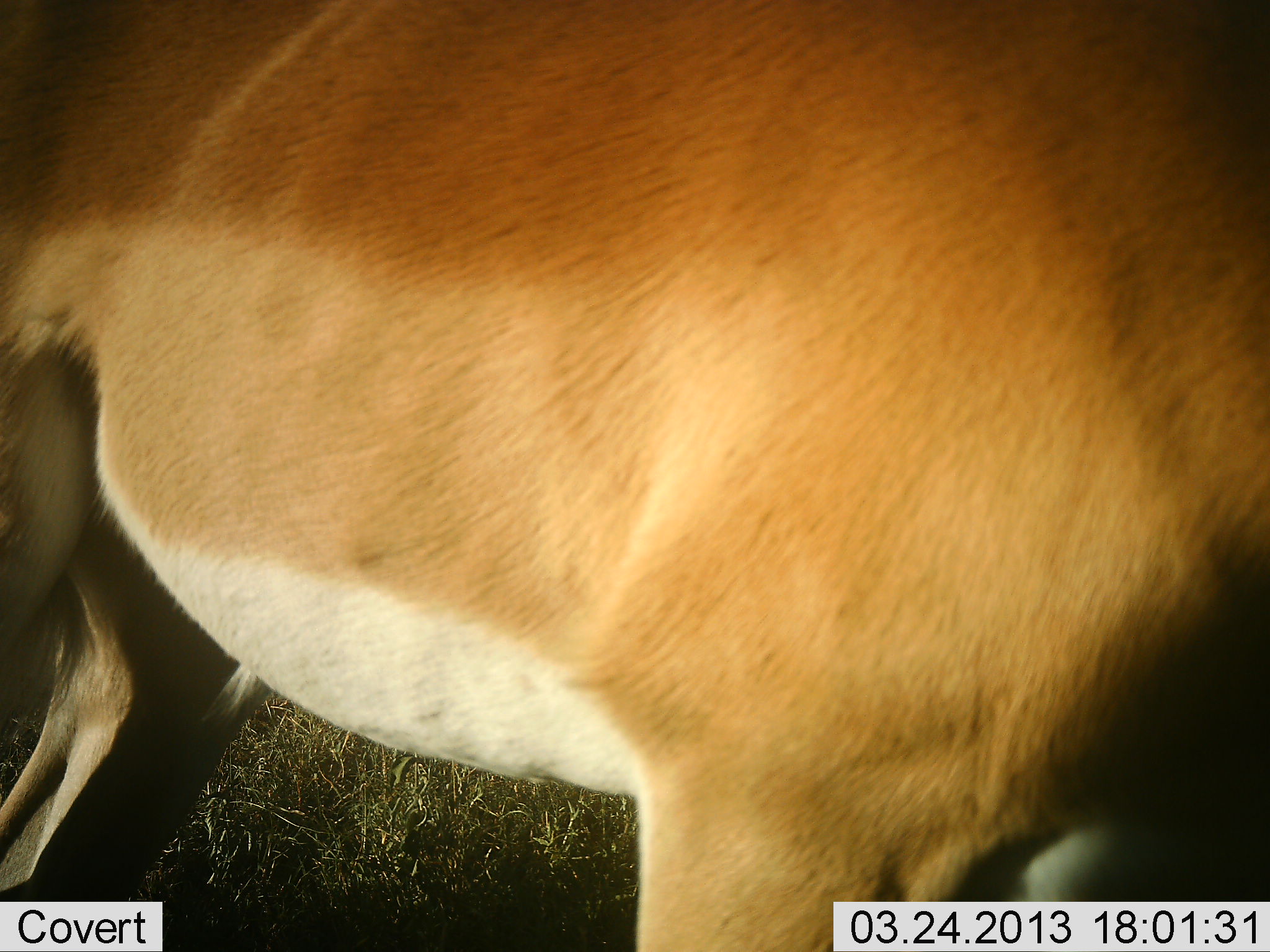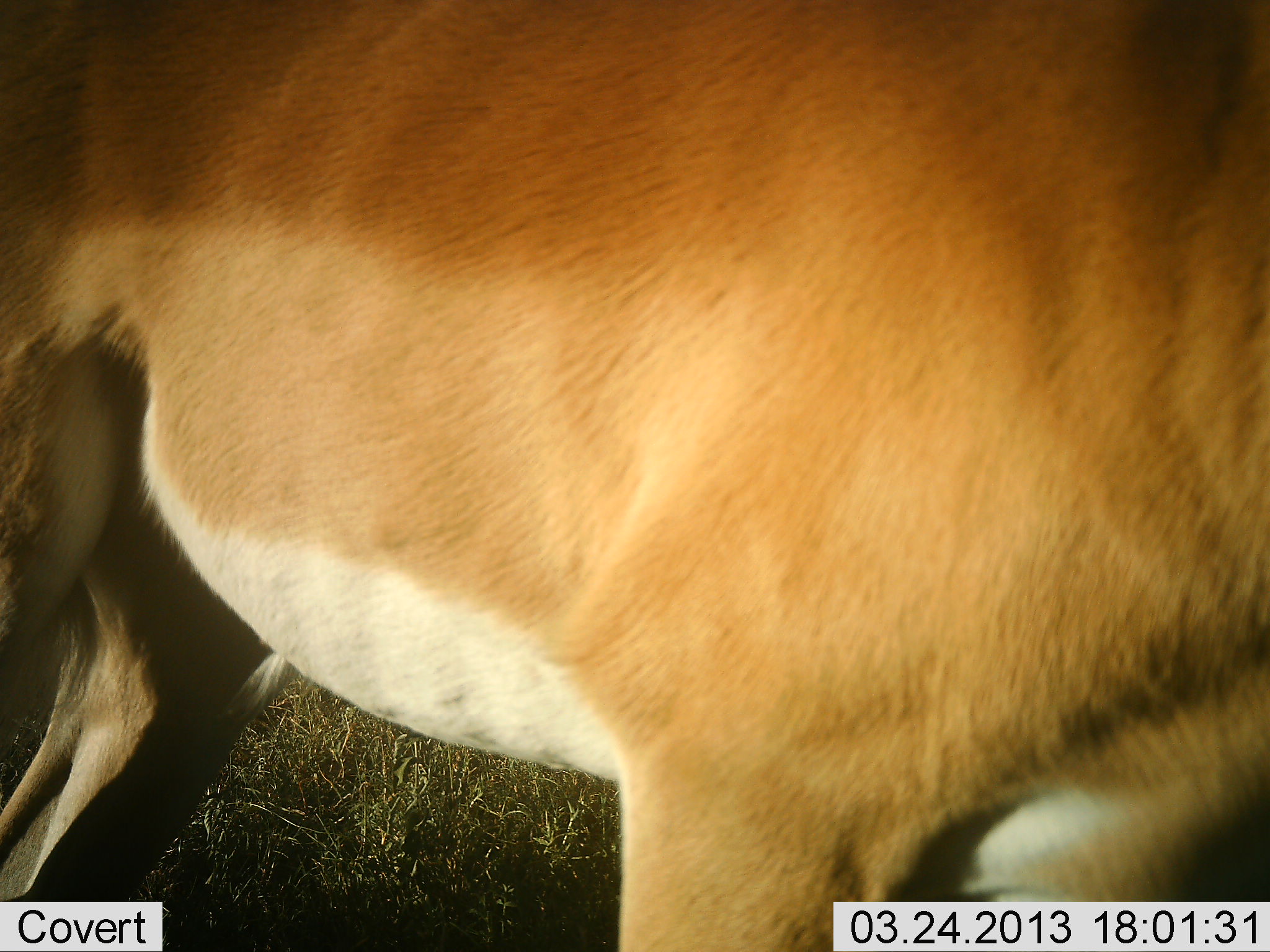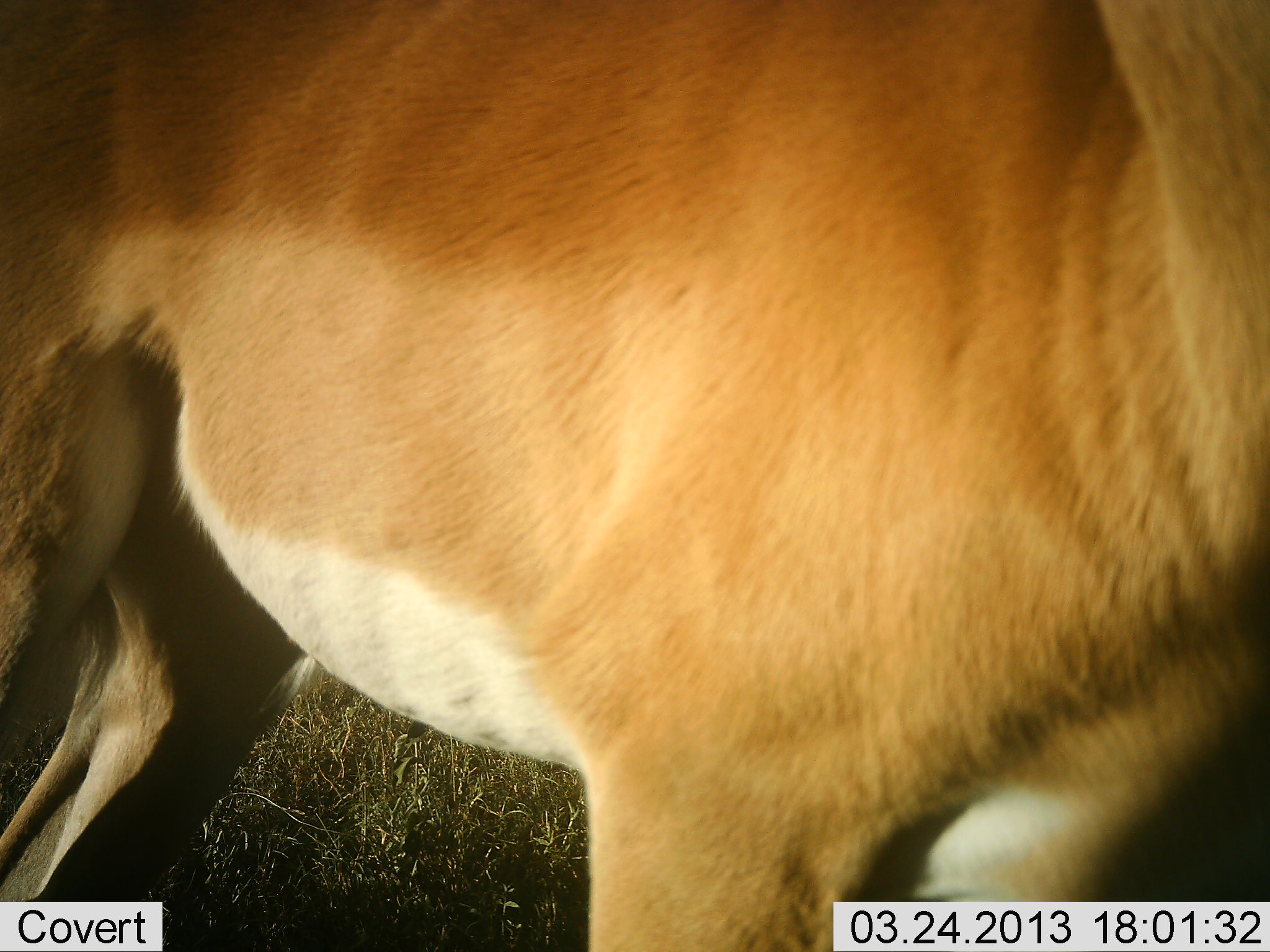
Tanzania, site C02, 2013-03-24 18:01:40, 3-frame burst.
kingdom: Animalia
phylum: Chordata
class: Mammalia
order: Artiodactyla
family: Bovidae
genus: Nanger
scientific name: Nanger granti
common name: grant's gazelle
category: gazellegrants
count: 1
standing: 85%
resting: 0%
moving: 8%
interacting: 0%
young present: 0%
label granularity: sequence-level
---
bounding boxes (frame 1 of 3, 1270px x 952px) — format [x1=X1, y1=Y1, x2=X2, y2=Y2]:
animal: [x1=0, y1=1, x2=1269, y2=952]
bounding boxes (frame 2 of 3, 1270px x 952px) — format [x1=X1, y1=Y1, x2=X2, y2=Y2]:
animal: [x1=0, y1=1, x2=1269, y2=951]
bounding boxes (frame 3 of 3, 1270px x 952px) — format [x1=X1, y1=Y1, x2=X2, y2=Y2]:
animal: [x1=1, y1=1, x2=1270, y2=952]